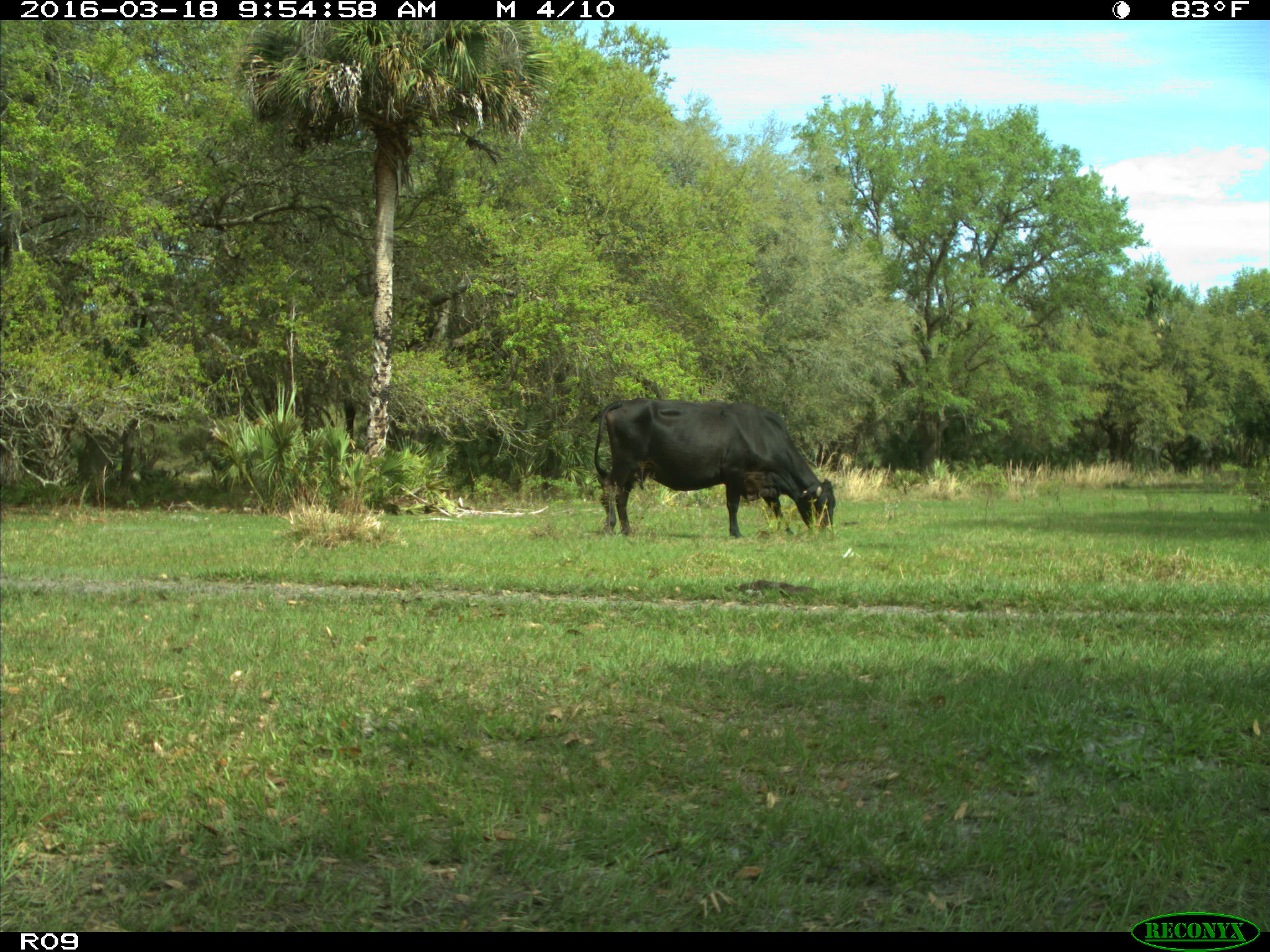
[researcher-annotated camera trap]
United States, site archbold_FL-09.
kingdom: Animalia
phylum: Chordata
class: Mammalia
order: Artiodactyla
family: Bovidae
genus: Bos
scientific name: Bos taurus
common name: domestic cow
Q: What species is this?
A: Bos taurus (domestic cow).